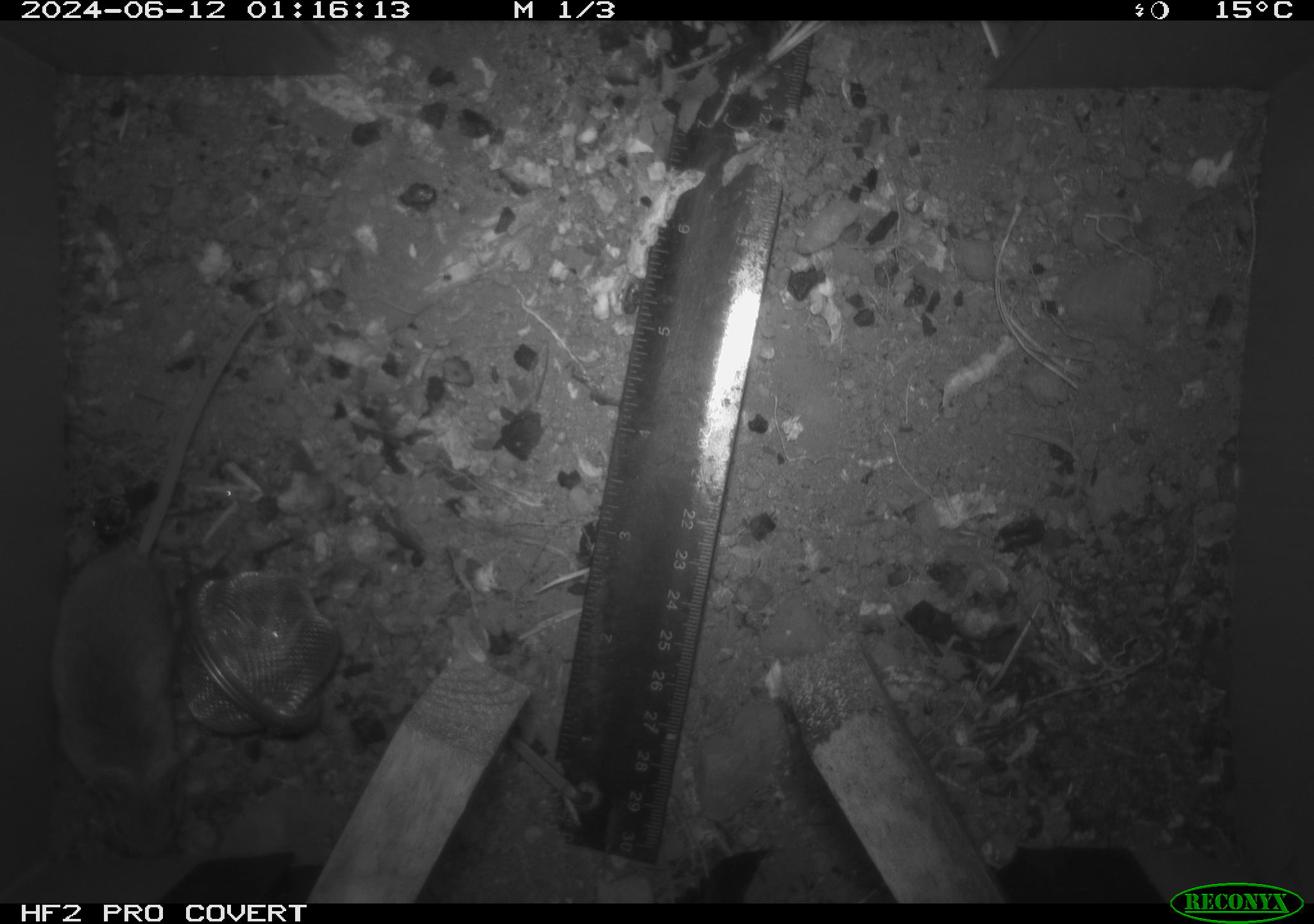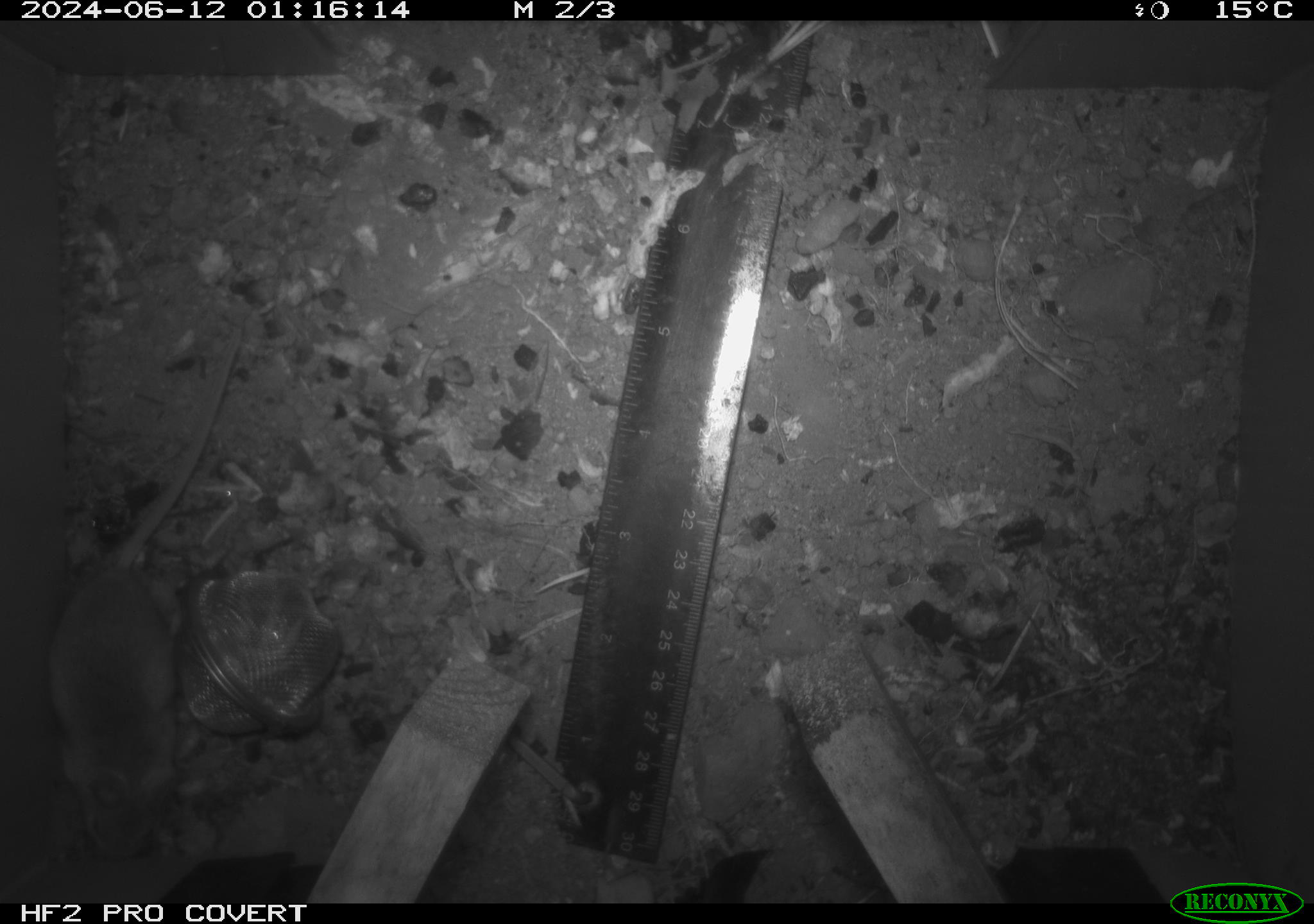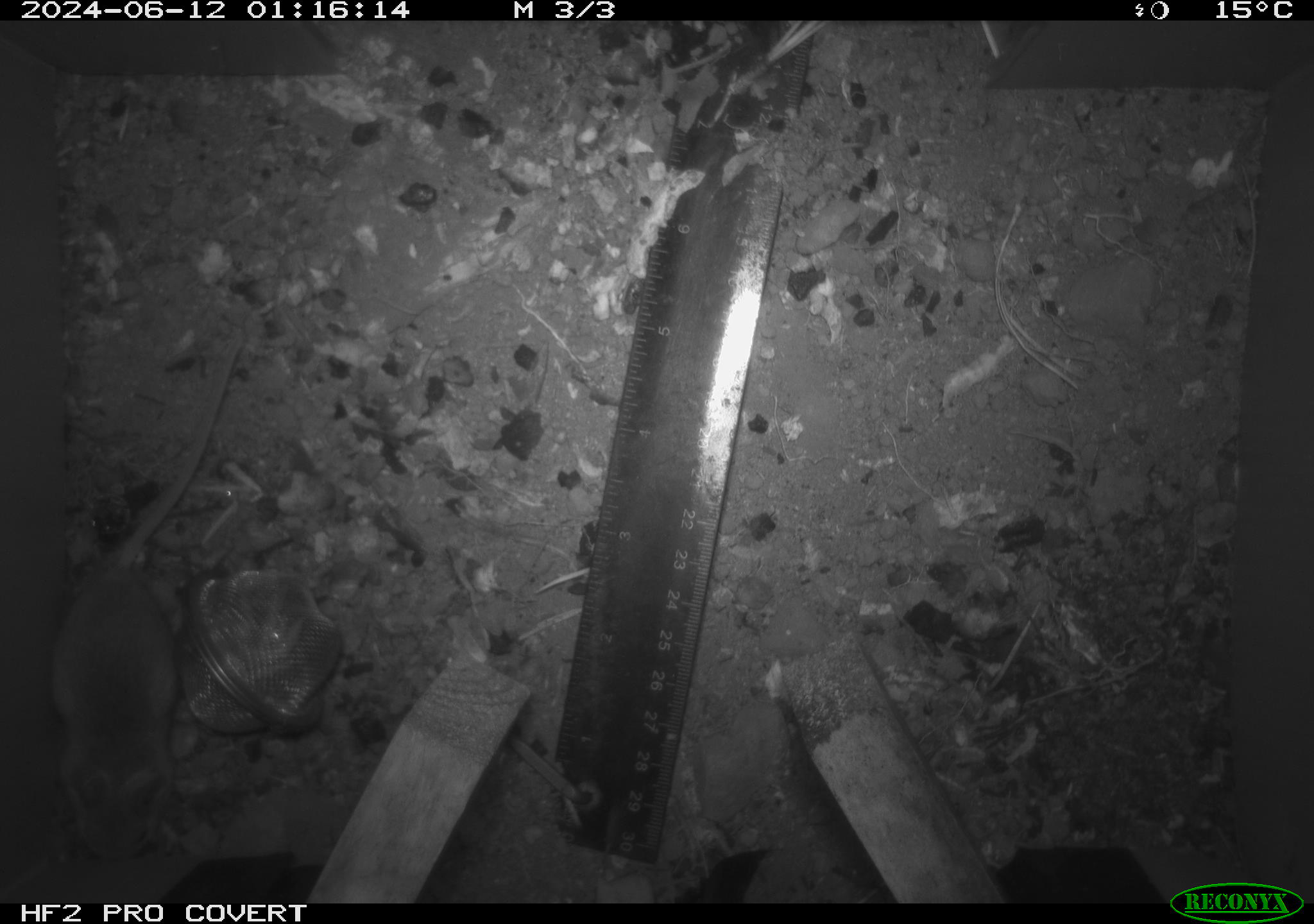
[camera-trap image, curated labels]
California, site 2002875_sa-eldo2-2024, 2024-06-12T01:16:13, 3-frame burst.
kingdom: Animalia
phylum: Chordata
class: Mammalia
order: Rodentia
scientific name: Rodentia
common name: mouse species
Mouse species (Rodentia).